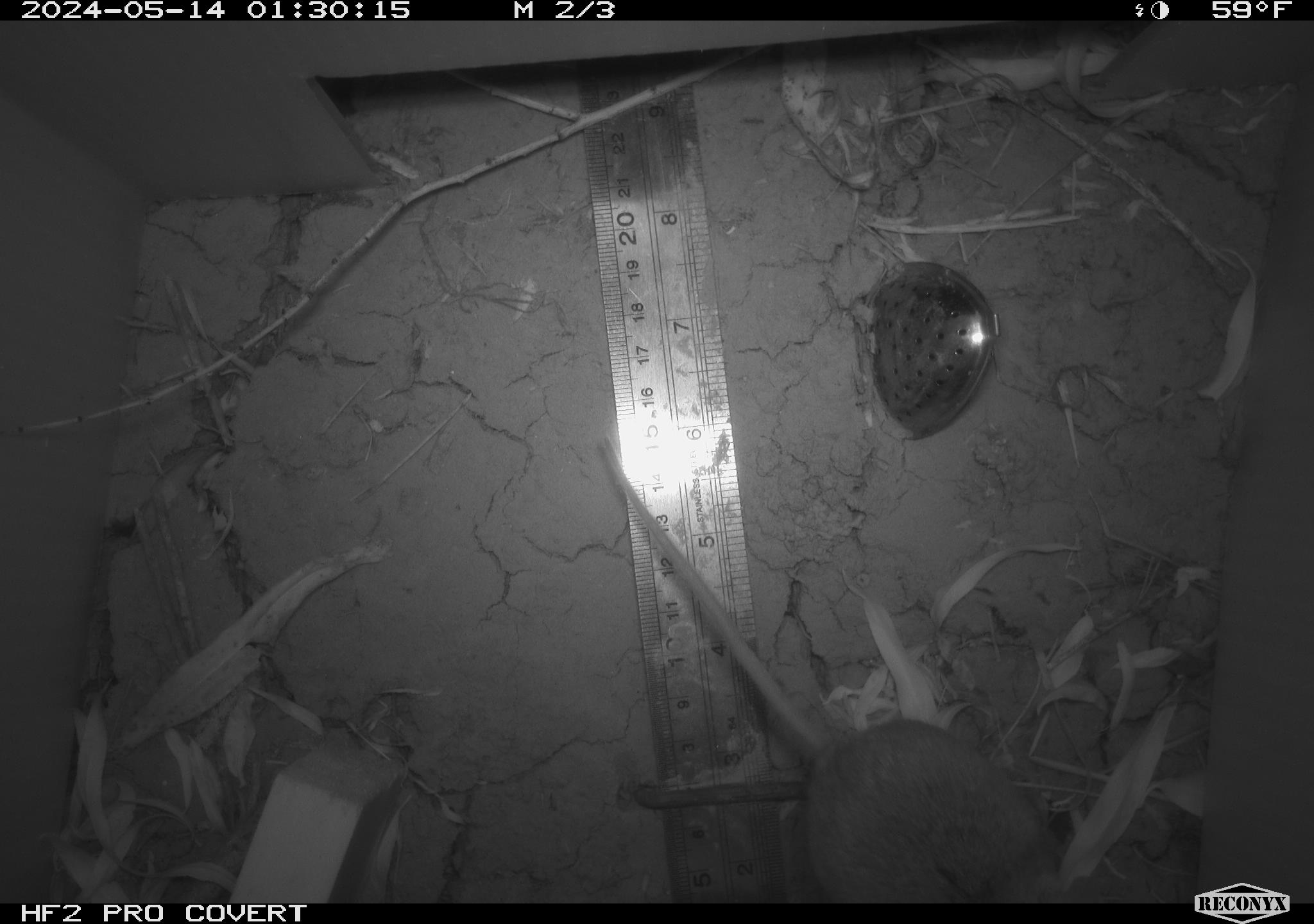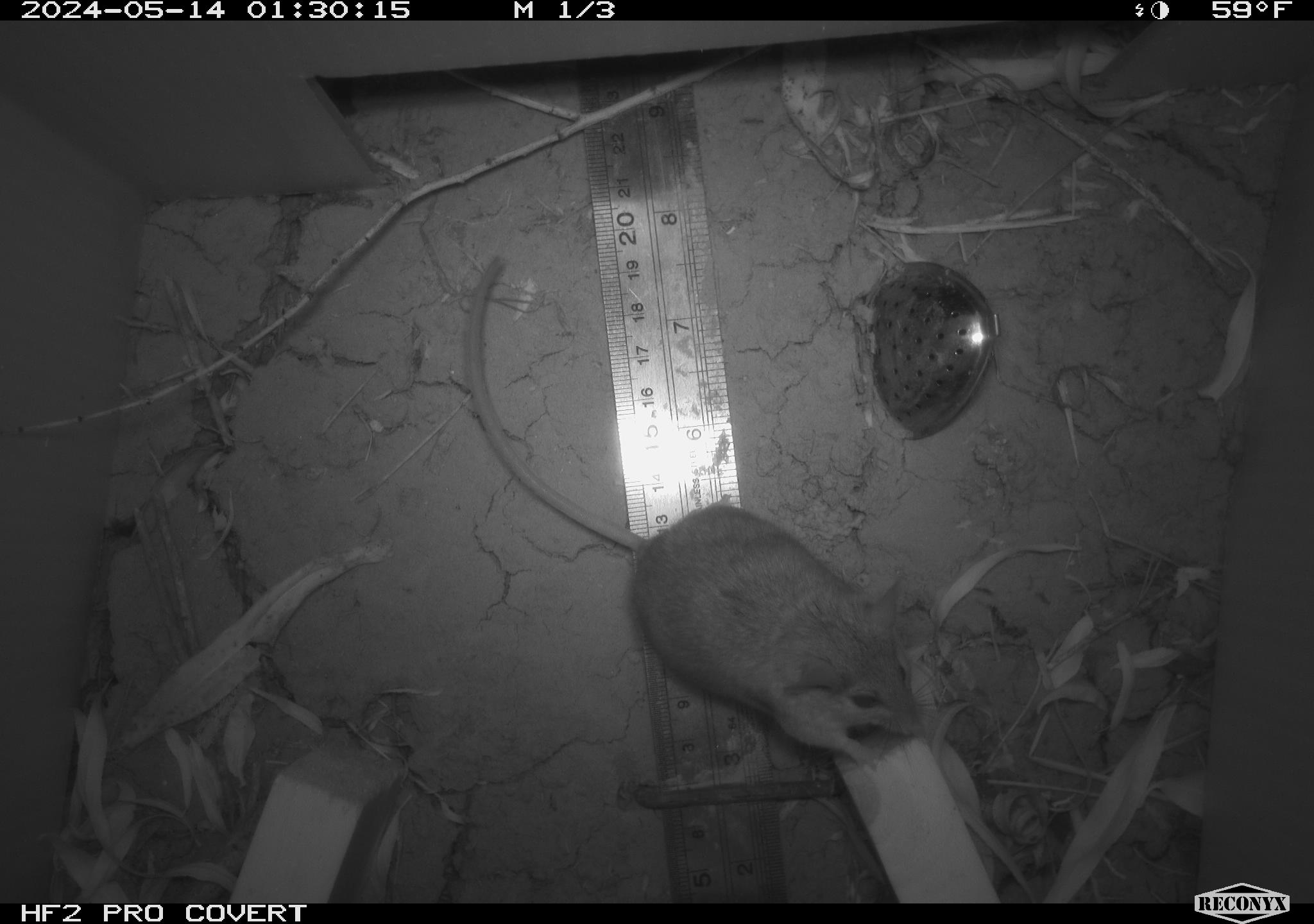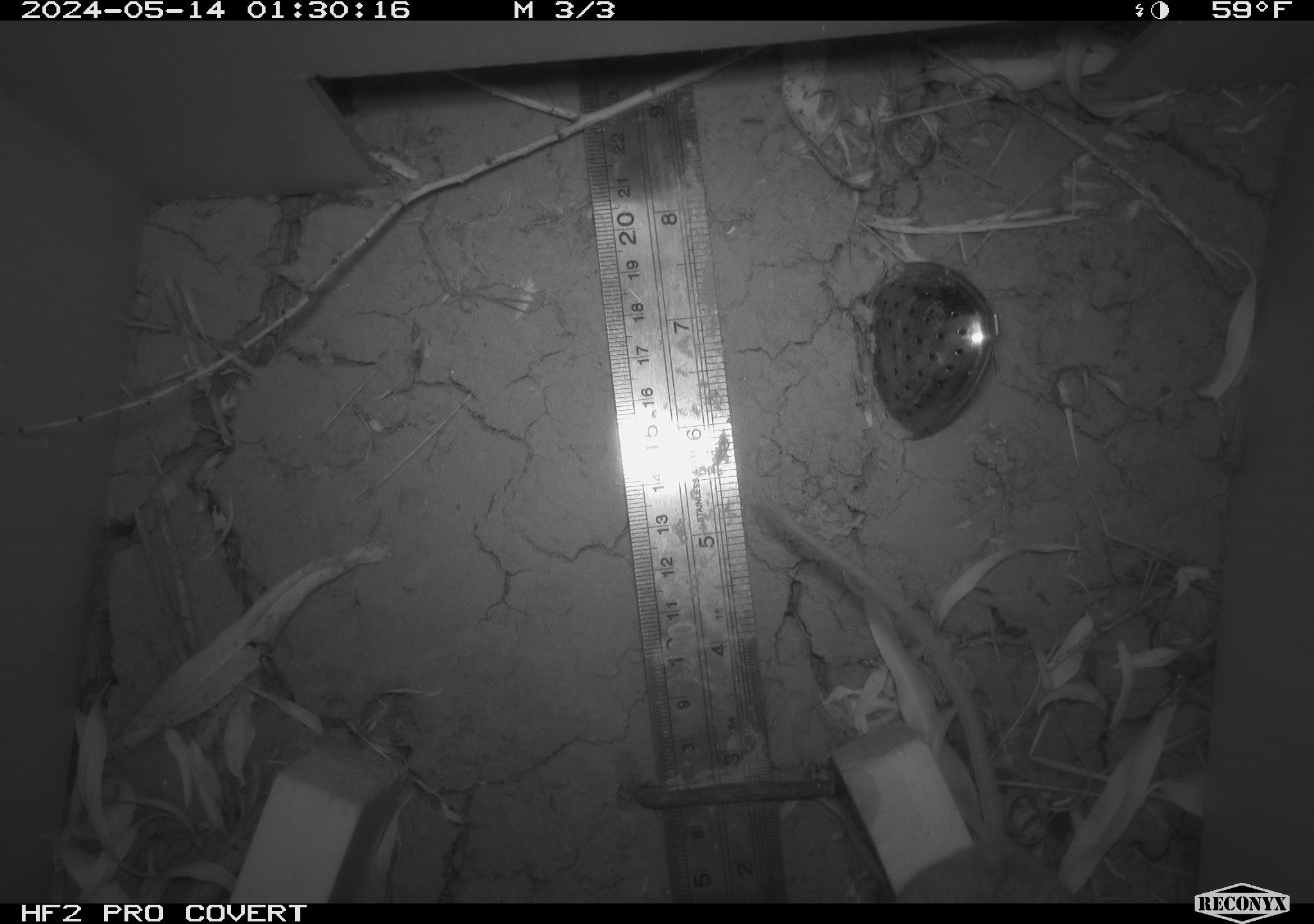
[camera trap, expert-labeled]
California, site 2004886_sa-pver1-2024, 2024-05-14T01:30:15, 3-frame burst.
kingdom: Animalia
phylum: Chordata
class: Mammalia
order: Rodentia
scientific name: Rodentia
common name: mouse species